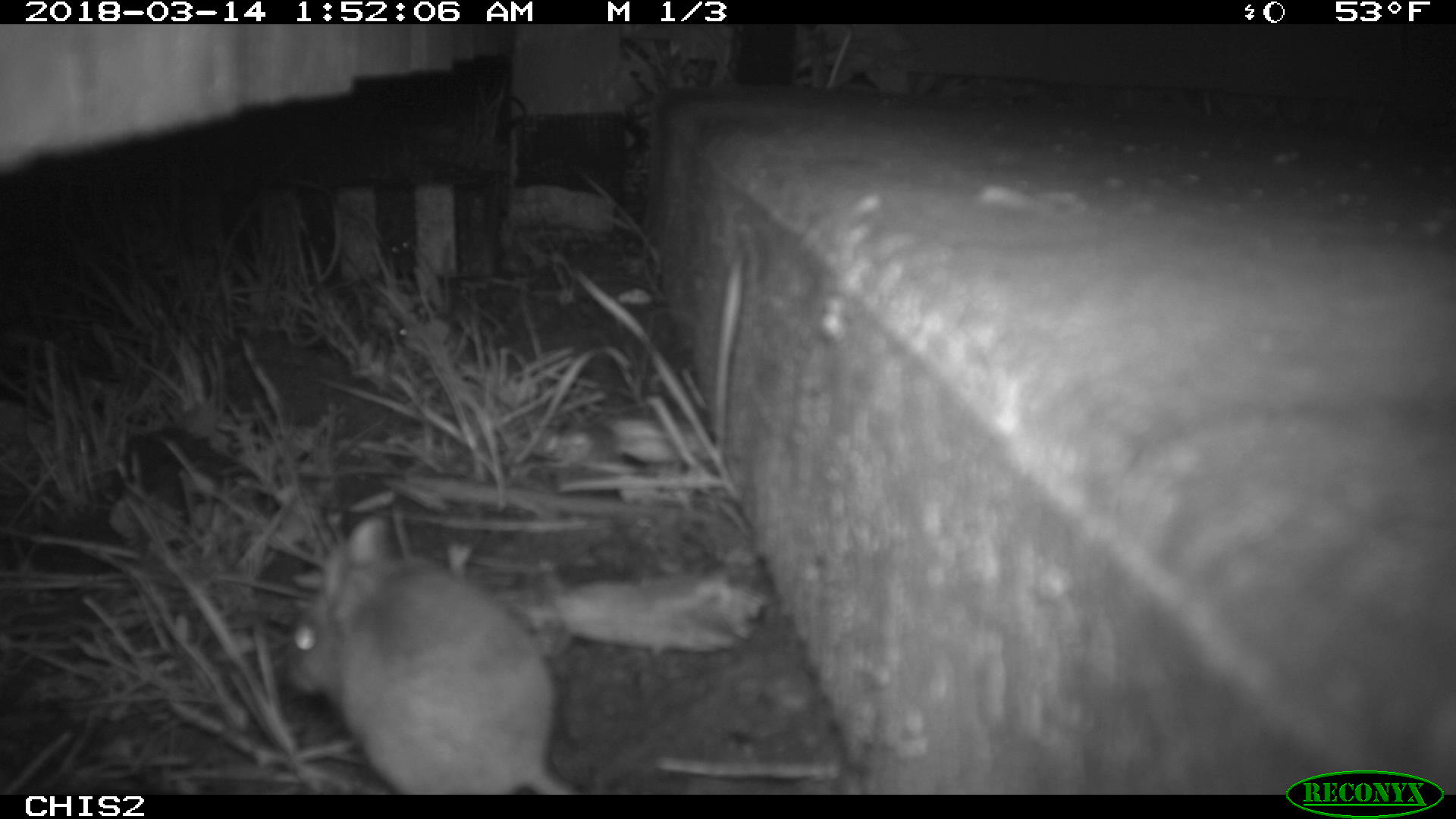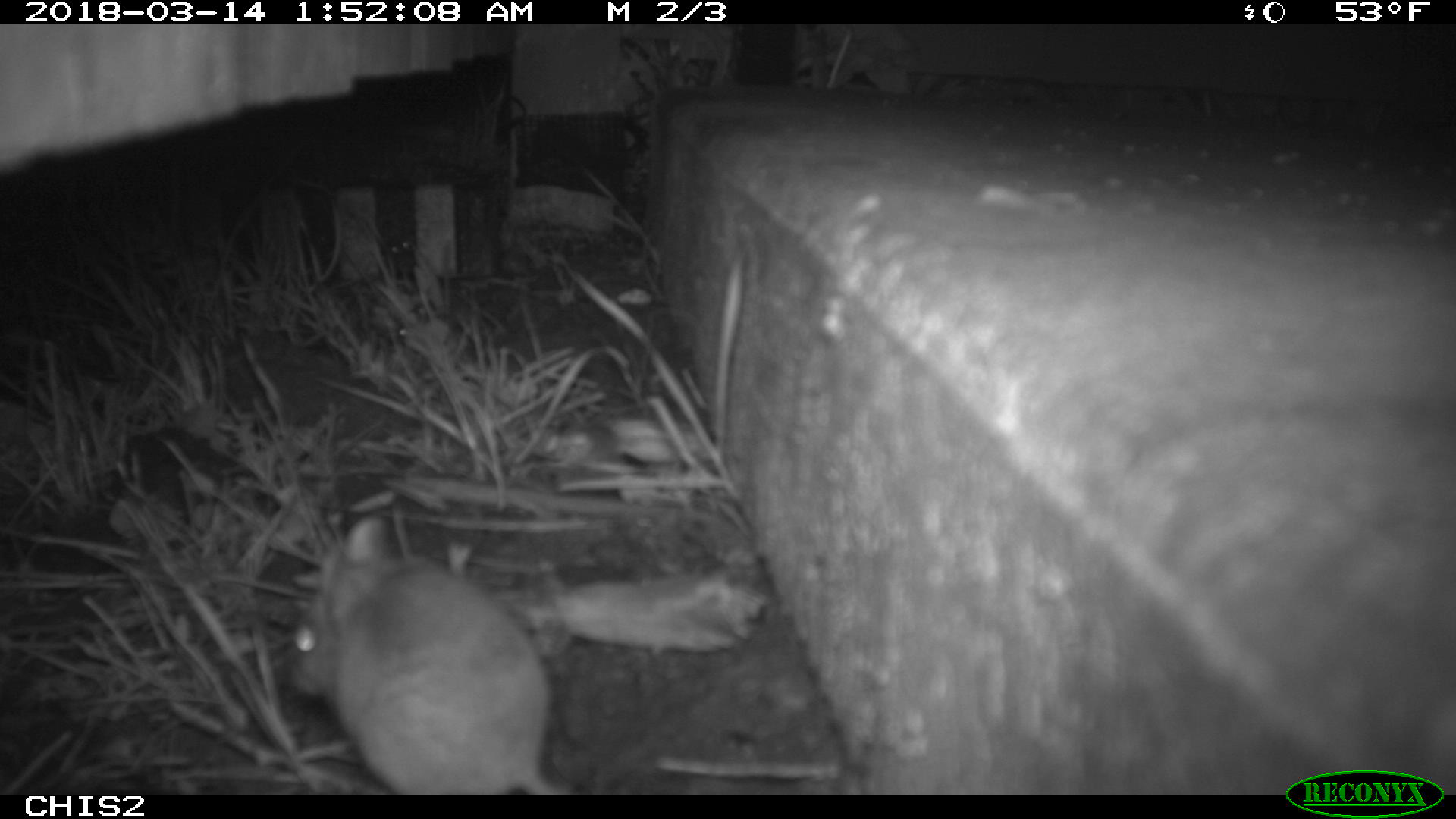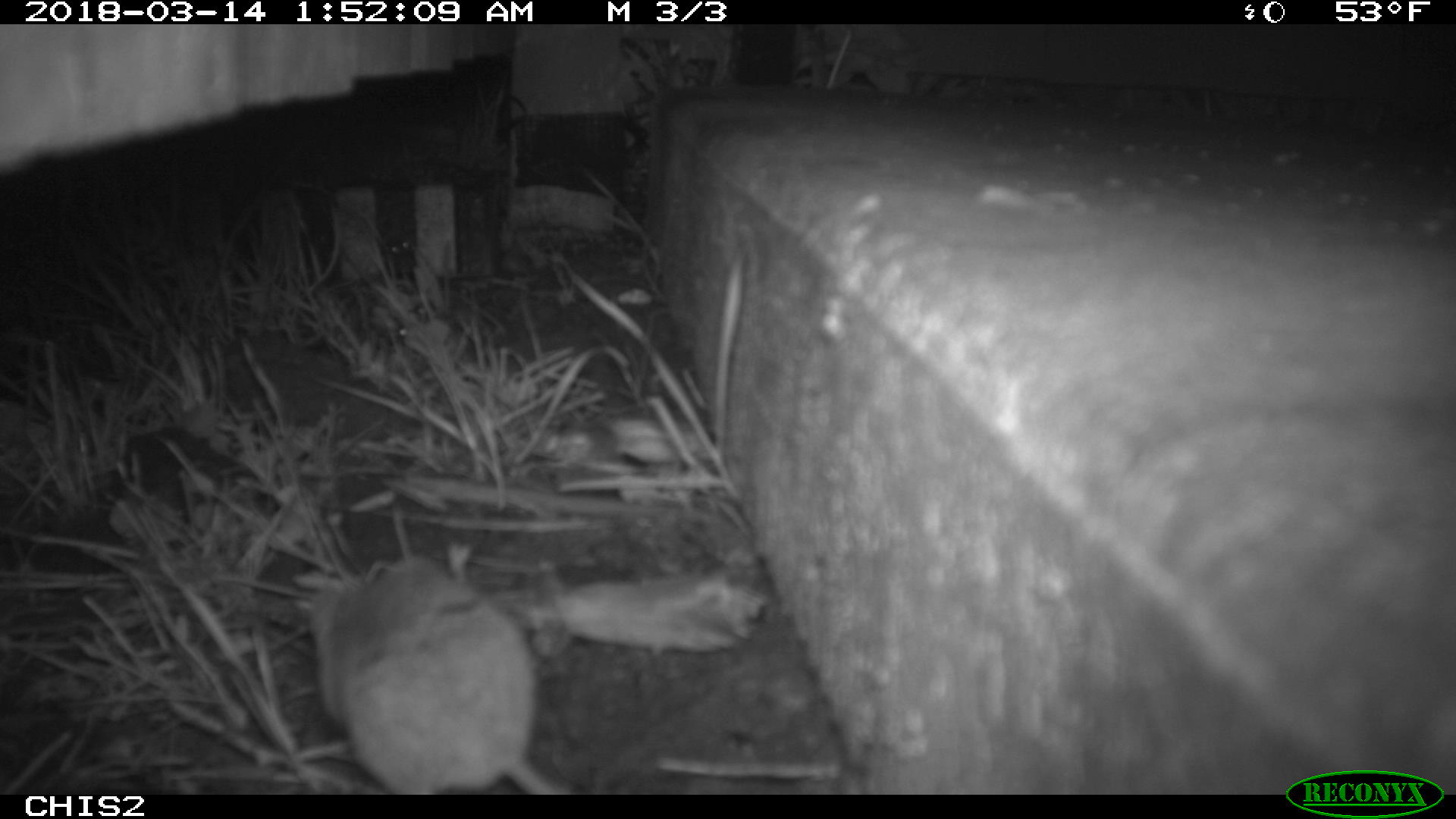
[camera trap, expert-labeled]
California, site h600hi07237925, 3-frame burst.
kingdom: Animalia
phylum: Chordata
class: Mammalia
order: Rodentia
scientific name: Rodentia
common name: rodent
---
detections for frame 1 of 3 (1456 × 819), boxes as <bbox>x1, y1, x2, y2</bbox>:
rodent: <bbox>273, 511, 585, 794</bbox>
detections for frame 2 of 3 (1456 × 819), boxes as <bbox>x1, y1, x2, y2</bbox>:
rodent: <bbox>282, 512, 575, 792</bbox>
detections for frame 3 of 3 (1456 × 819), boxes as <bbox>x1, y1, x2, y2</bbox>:
rodent: <bbox>309, 558, 573, 792</bbox>